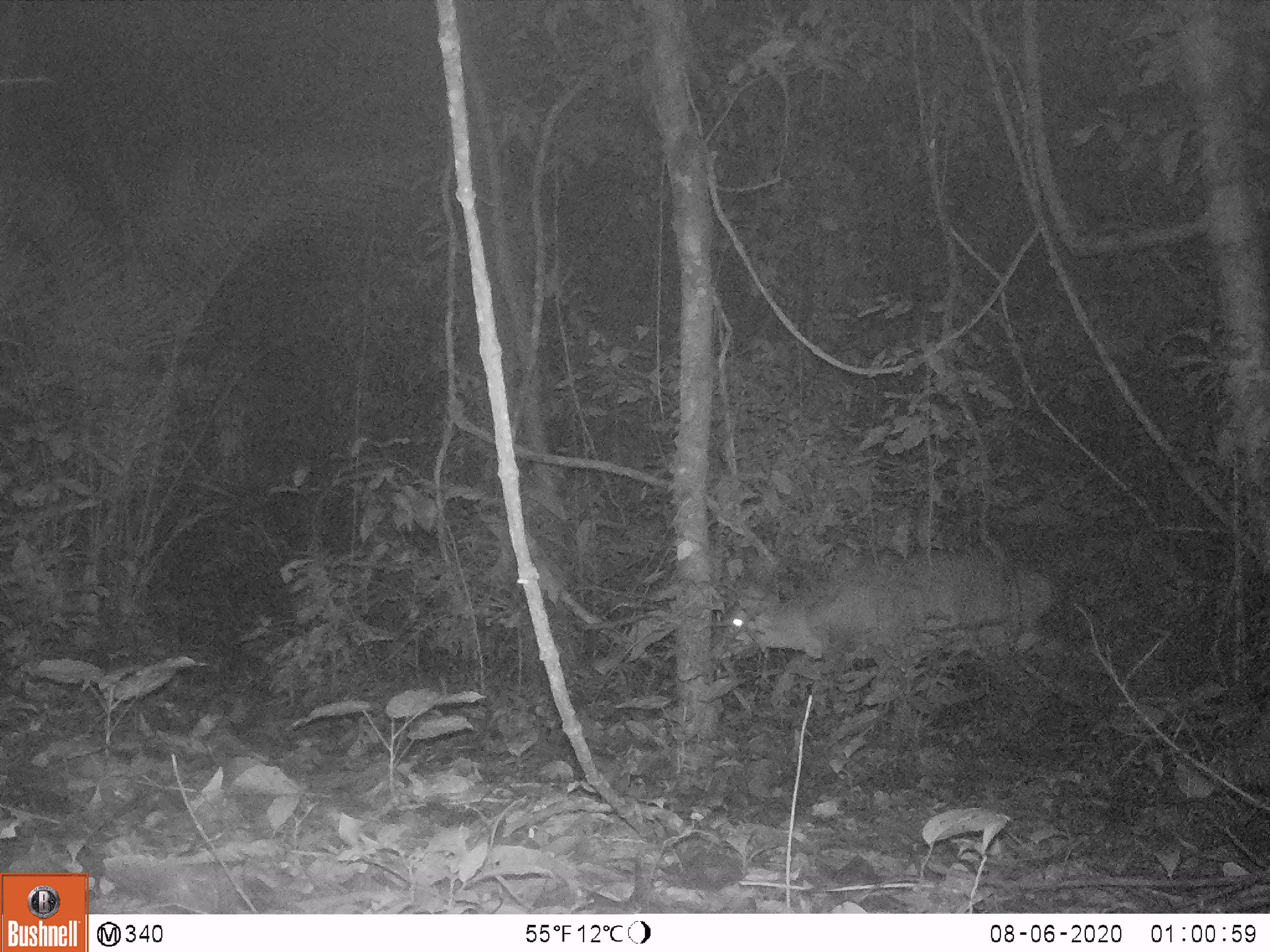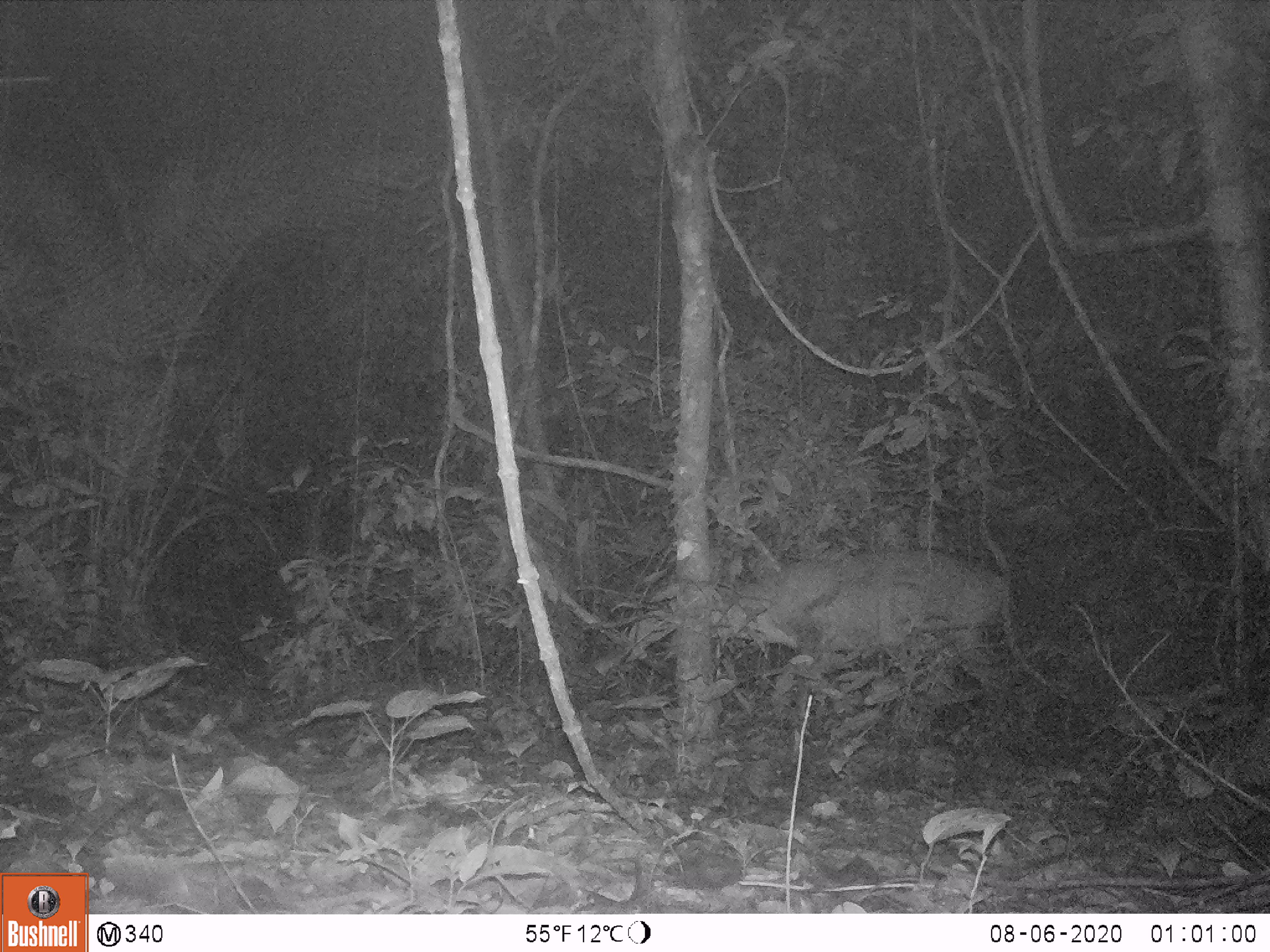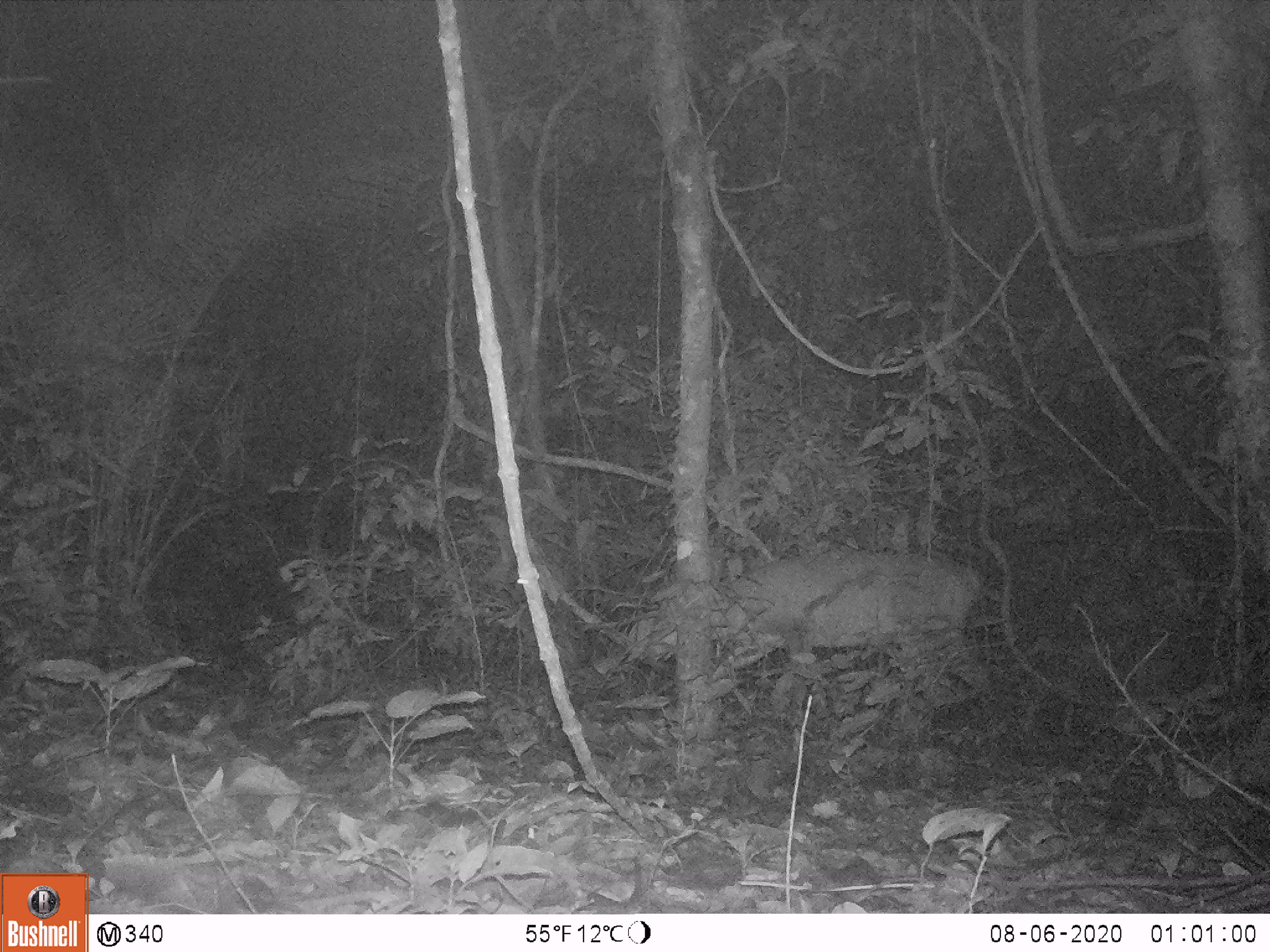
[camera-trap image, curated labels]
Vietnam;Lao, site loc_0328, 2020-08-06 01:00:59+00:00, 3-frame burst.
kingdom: Animalia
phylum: Chordata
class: Mammalia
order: Artiodactyla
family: Cervidae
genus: Muntiacus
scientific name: Muntiacus vuquangensis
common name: large-antlered muntjac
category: large antlered muntjac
Large antlered muntjac (large-antlered muntjac) (Muntiacus vuquangensis). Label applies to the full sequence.